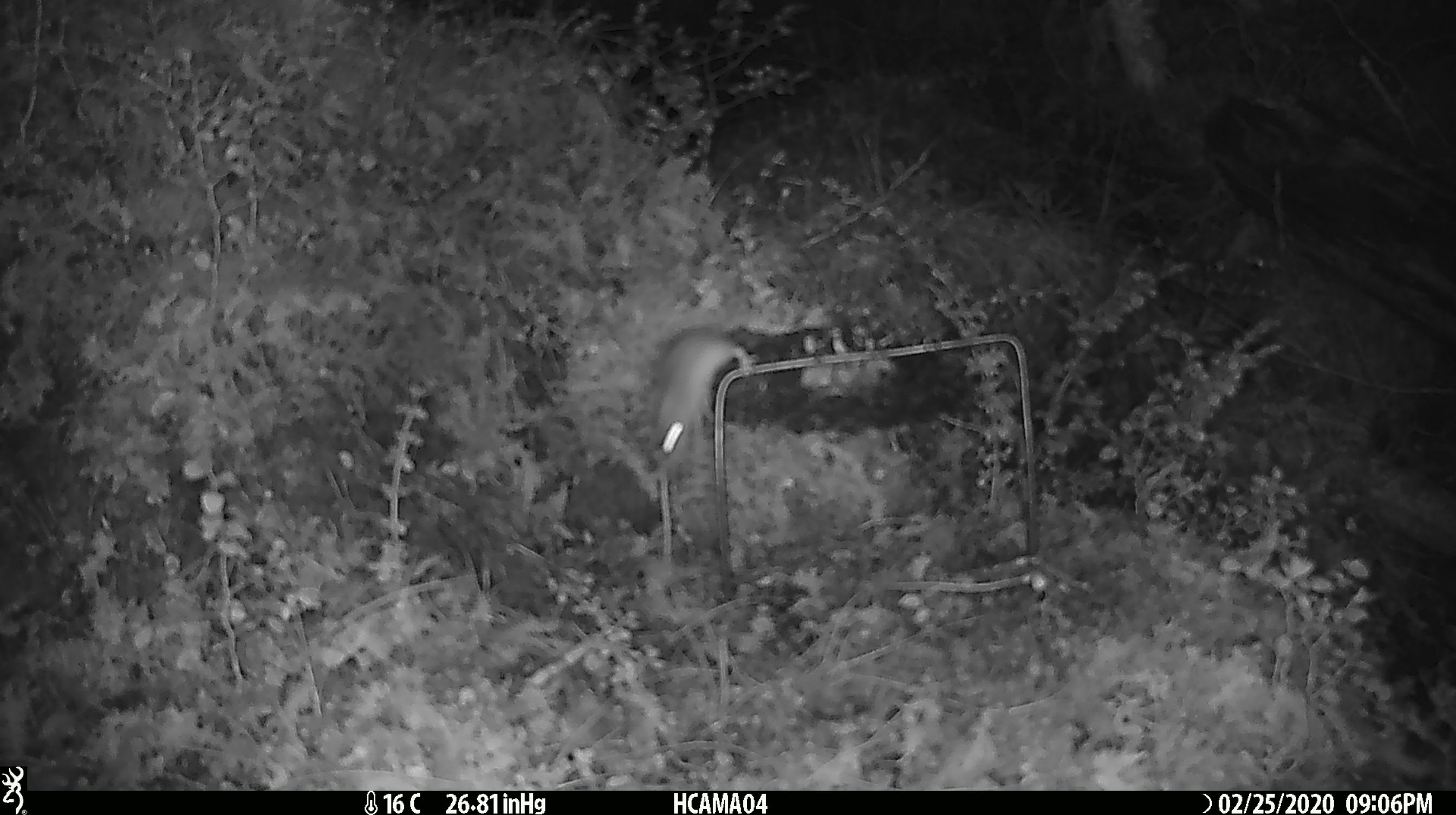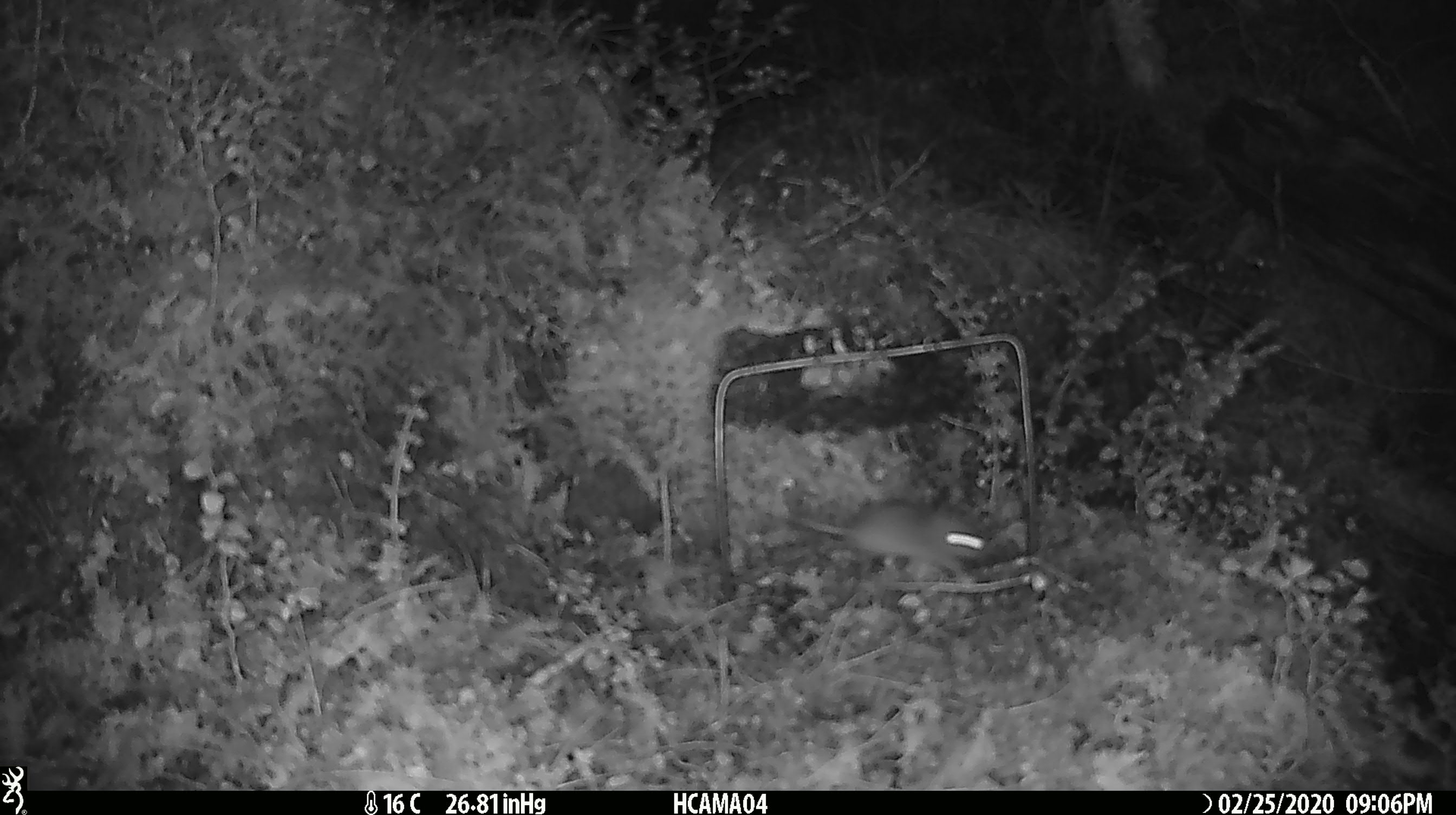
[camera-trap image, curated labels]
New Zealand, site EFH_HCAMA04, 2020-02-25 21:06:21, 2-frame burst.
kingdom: Animalia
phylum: Chordata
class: Mammalia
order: Rodentia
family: Muridae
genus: Mus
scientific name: Mus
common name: mouse